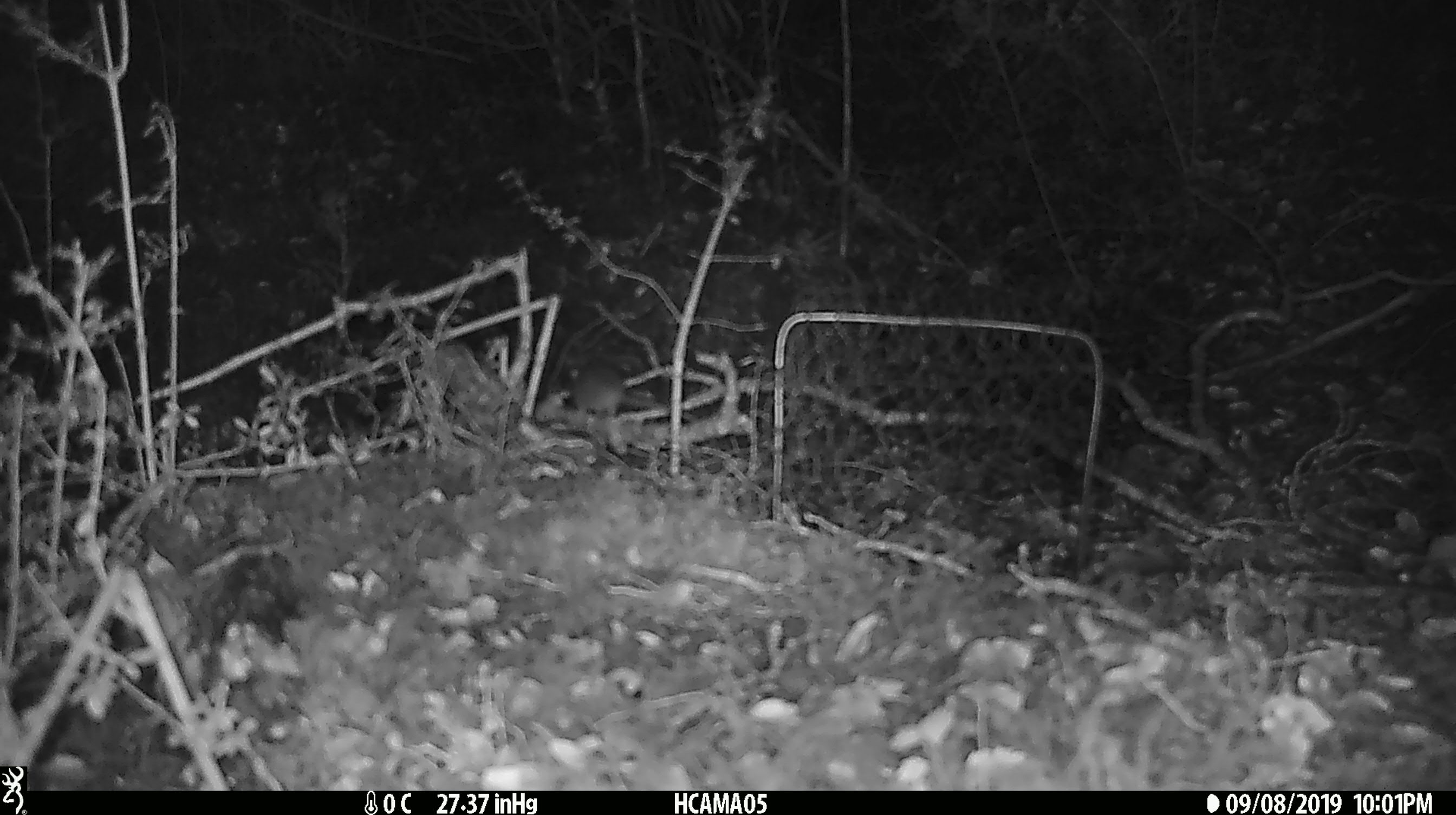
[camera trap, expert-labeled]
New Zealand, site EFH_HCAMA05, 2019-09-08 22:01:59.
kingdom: Animalia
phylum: Chordata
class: Mammalia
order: Rodentia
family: Muridae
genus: Mus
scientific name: Mus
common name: mouse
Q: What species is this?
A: Mouse (Mus).